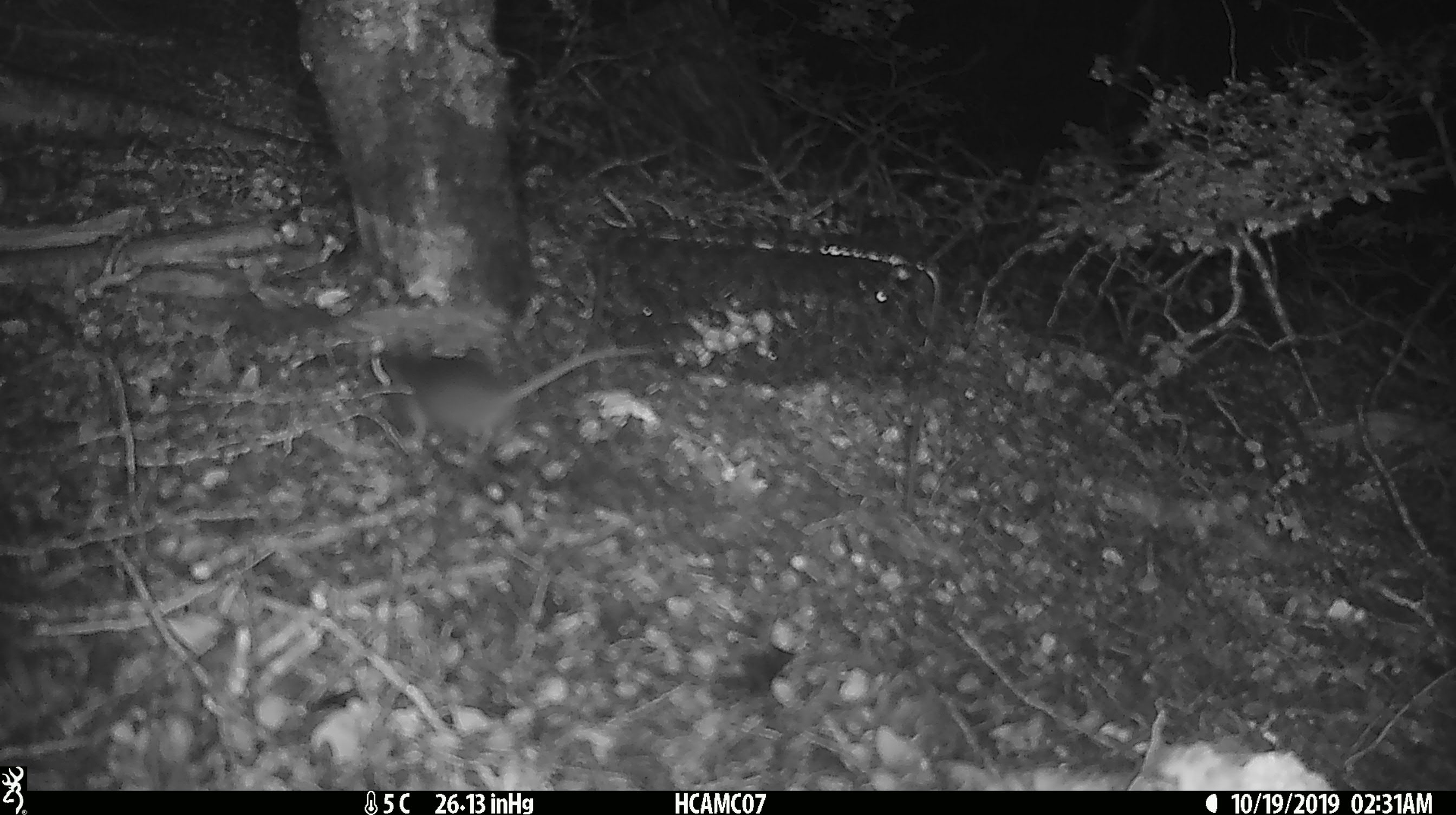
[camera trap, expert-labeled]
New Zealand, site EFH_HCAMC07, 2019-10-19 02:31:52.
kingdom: Animalia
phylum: Chordata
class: Mammalia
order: Rodentia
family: Muridae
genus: Mus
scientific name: Mus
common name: mouse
Mouse (Mus).